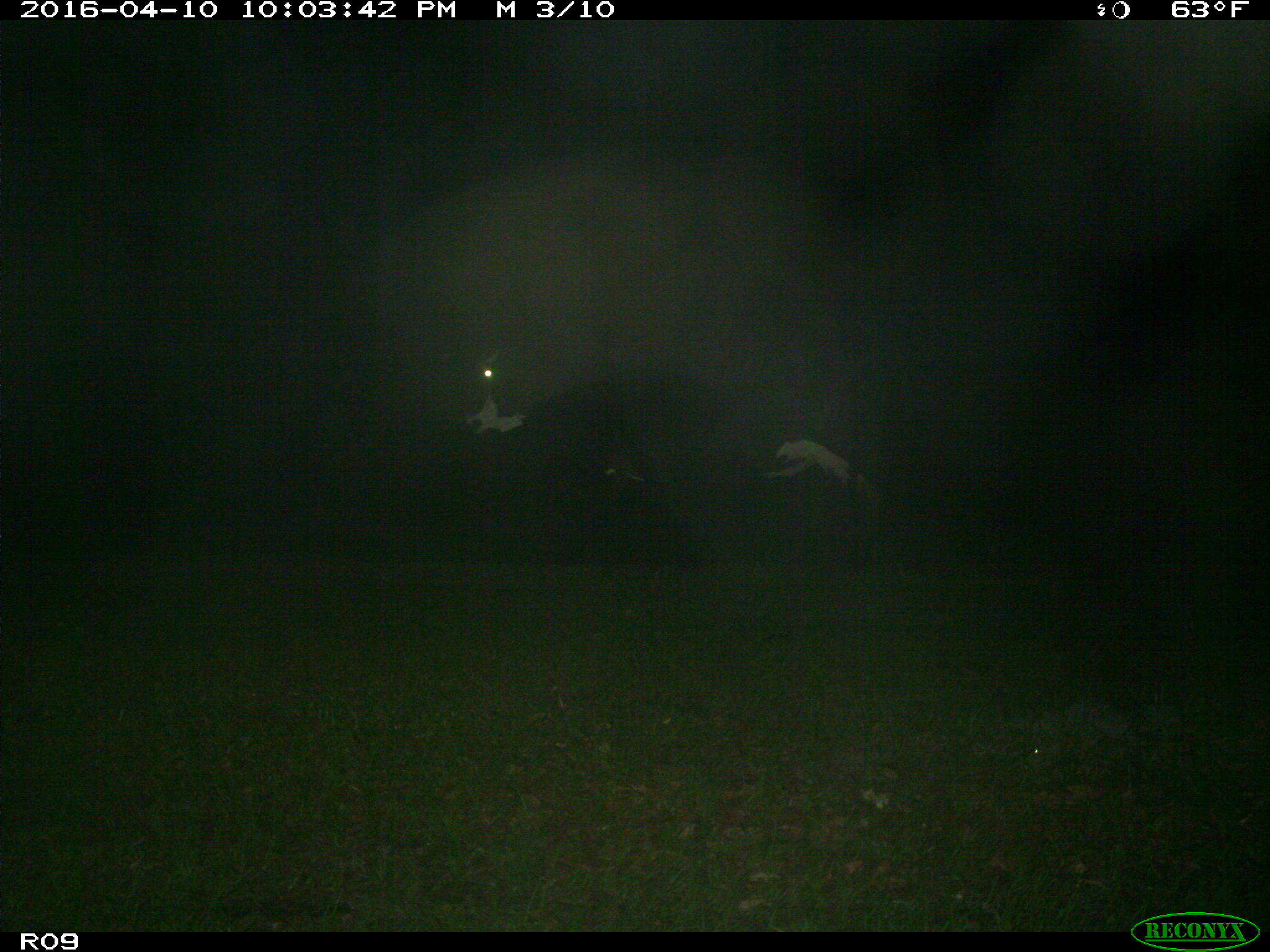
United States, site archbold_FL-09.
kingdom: Animalia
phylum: Chordata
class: Mammalia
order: Artiodactyla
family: Bovidae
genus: Bos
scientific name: Bos taurus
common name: domestic cow